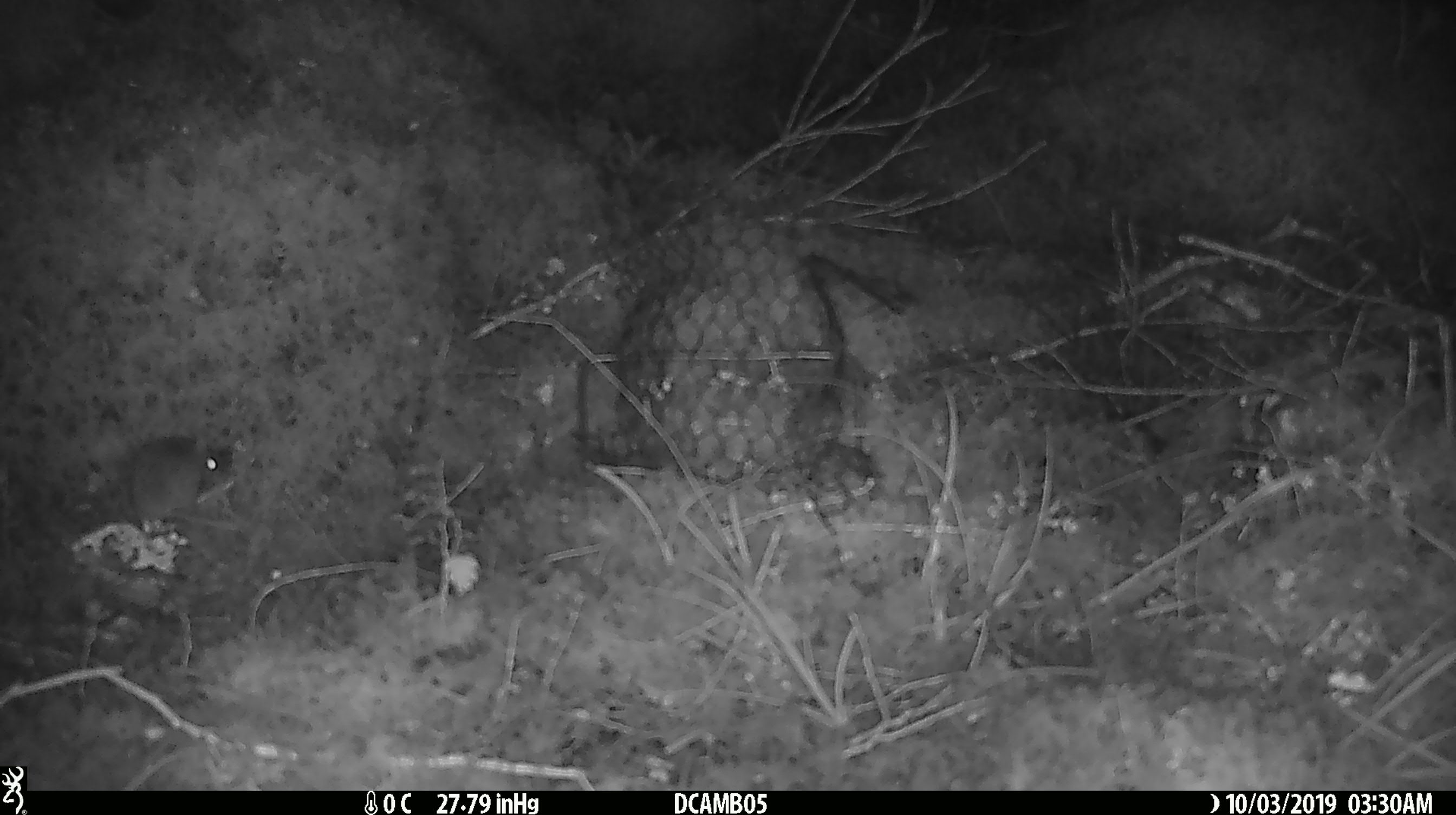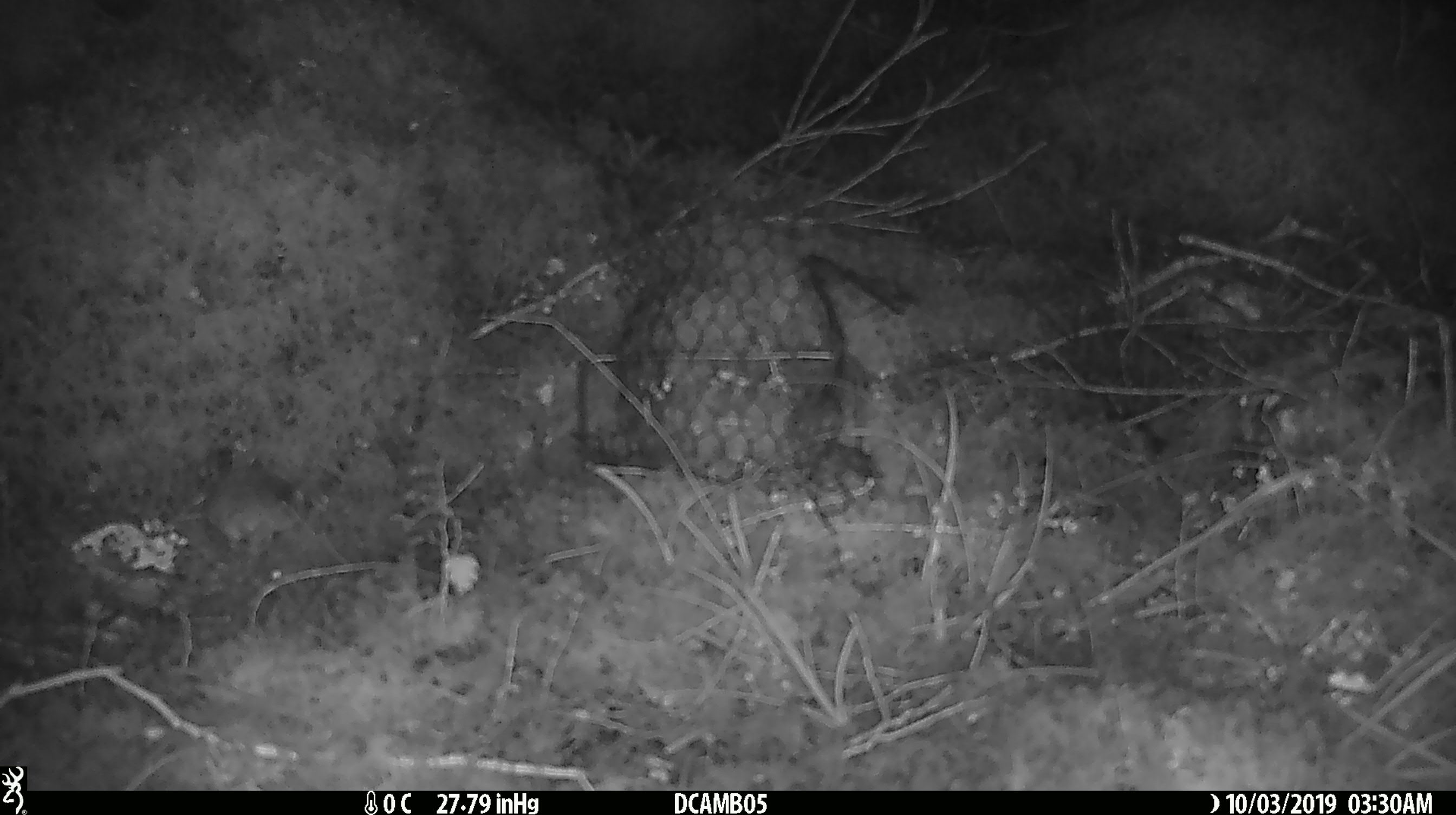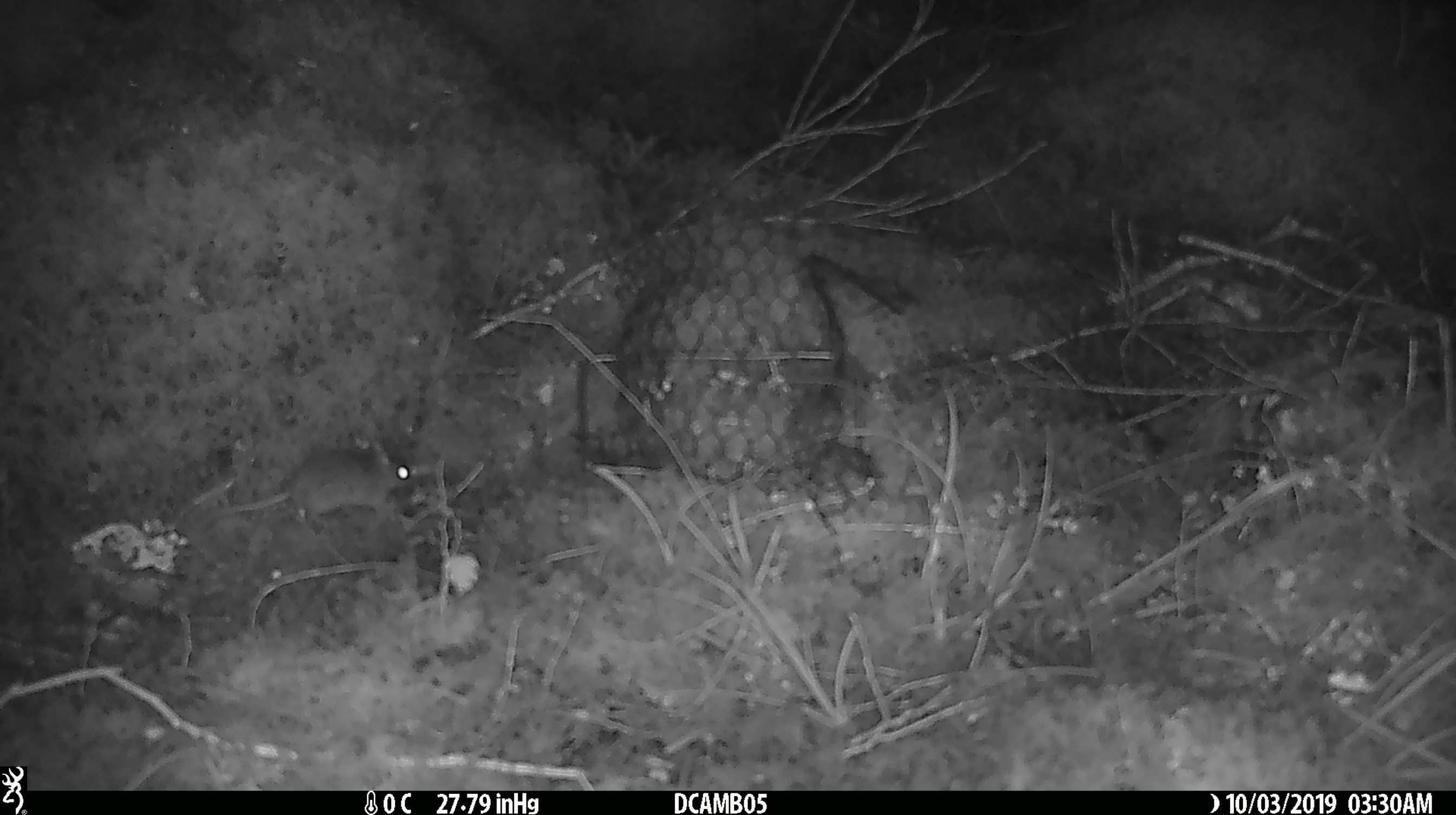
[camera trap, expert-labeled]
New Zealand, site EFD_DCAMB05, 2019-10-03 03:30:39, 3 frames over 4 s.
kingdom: Animalia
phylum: Chordata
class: Mammalia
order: Rodentia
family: Muridae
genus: Mus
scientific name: Mus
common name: mouse